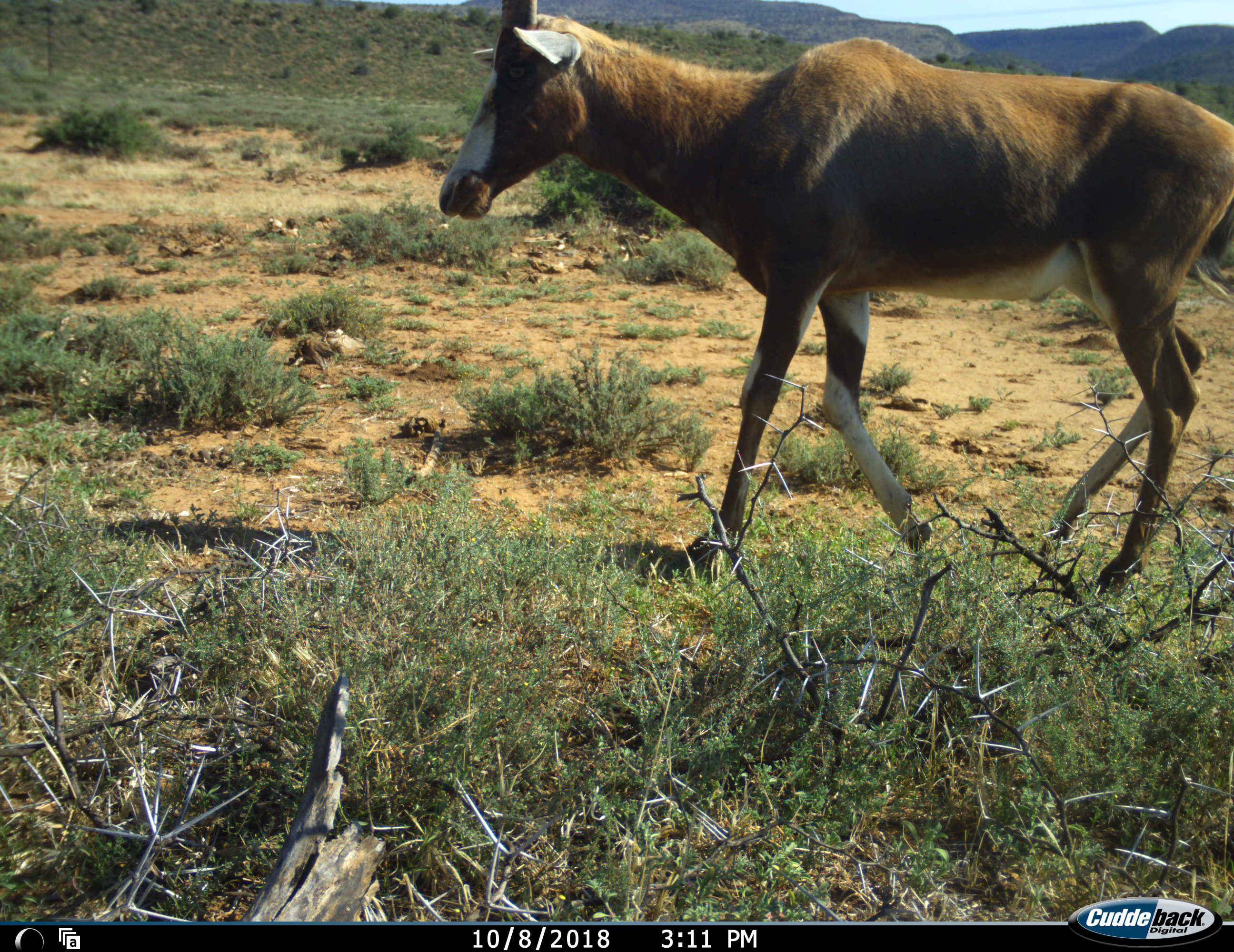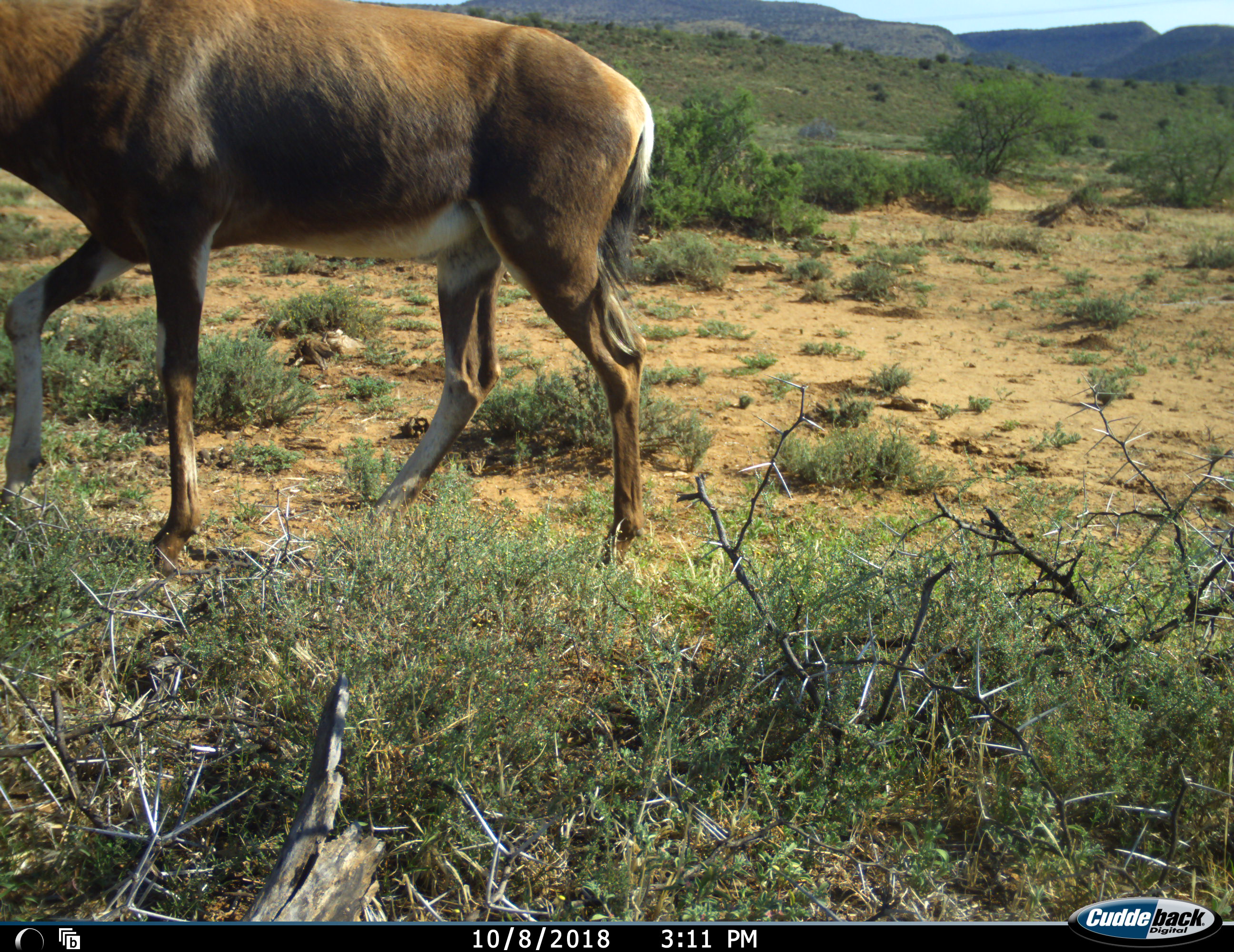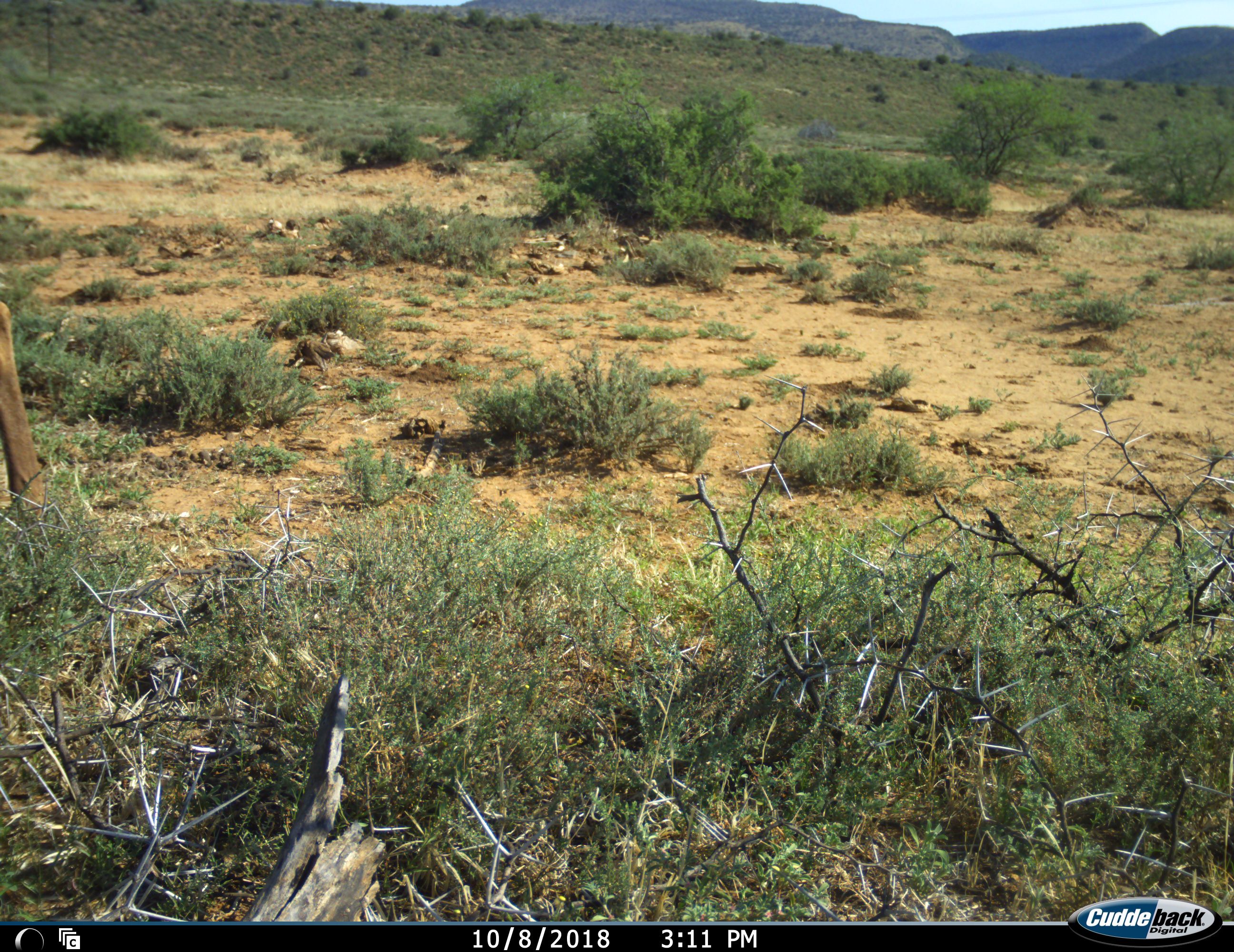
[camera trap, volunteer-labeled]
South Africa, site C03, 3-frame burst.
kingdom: Animalia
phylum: Chordata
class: Mammalia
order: Artiodactyla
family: Bovidae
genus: Damaliscus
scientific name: Damaliscus pygargus phillipsi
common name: blesbok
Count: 1.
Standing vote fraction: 0%.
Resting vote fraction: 0%.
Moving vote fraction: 89%.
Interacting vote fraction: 0%.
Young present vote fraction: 0%.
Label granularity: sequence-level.